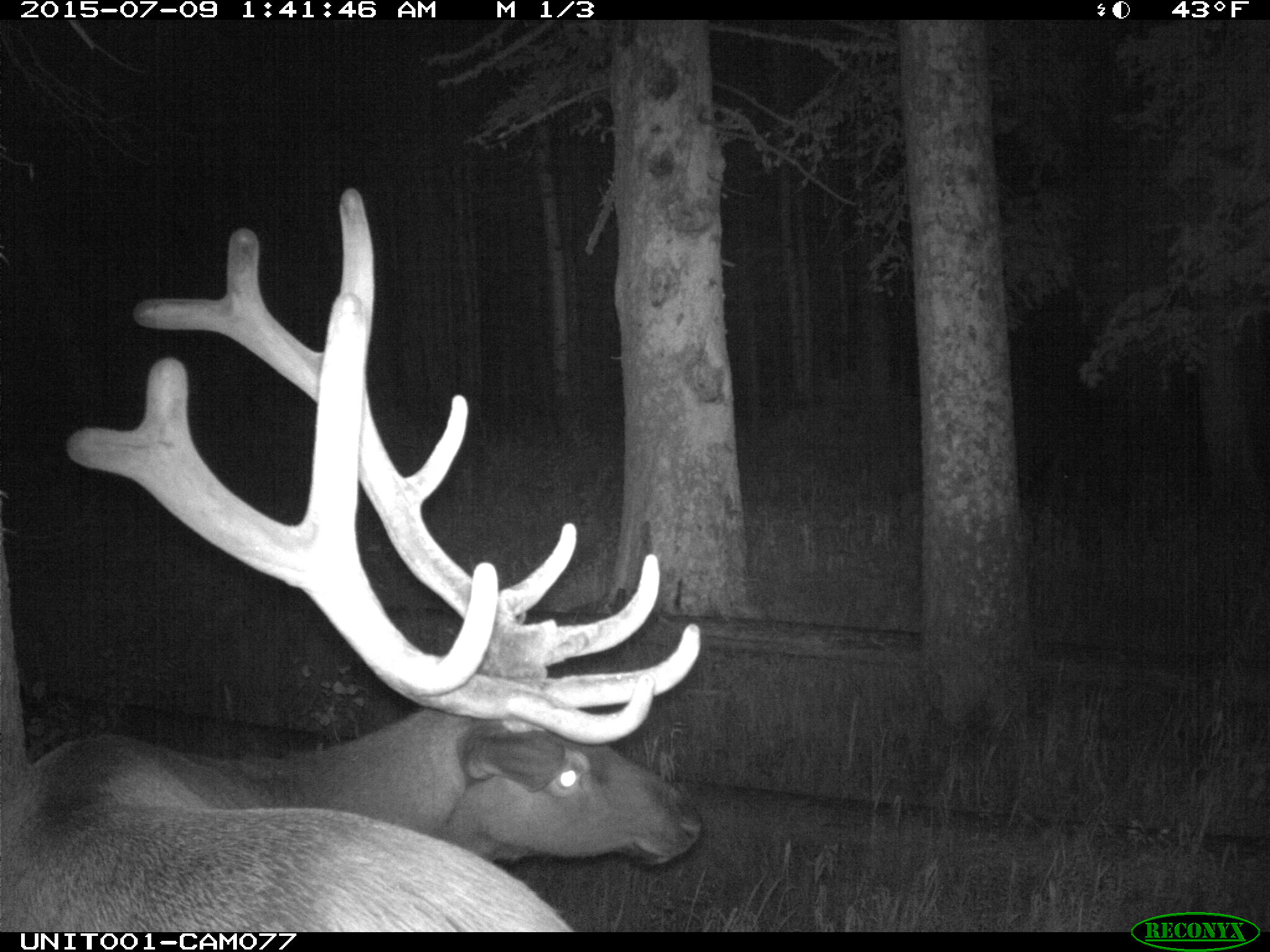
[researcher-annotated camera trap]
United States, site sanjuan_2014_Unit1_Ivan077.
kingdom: Animalia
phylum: Chordata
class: Mammalia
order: Artiodactyla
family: Cervidae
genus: Cervus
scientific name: Cervus elaphus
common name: red deer